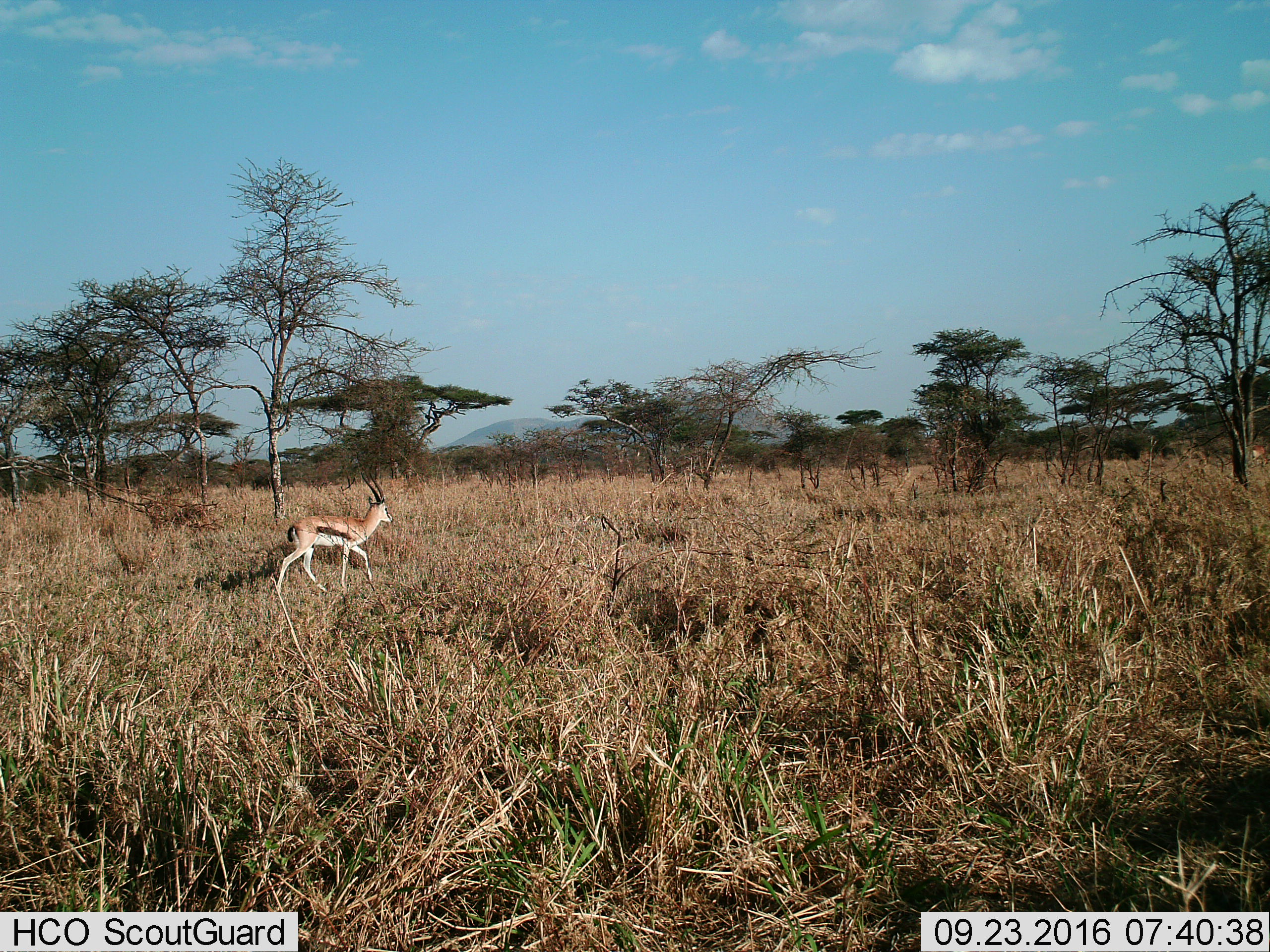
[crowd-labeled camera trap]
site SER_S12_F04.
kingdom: Animalia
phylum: Chordata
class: Mammalia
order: Artiodactyla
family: Bovidae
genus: Eudorcas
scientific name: Eudorcas thomsonii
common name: thomson's gazelle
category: gazellethomsons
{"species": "gazellethomsons (thomson's gazelle) (Eudorcas thomsonii)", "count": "1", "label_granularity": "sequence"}